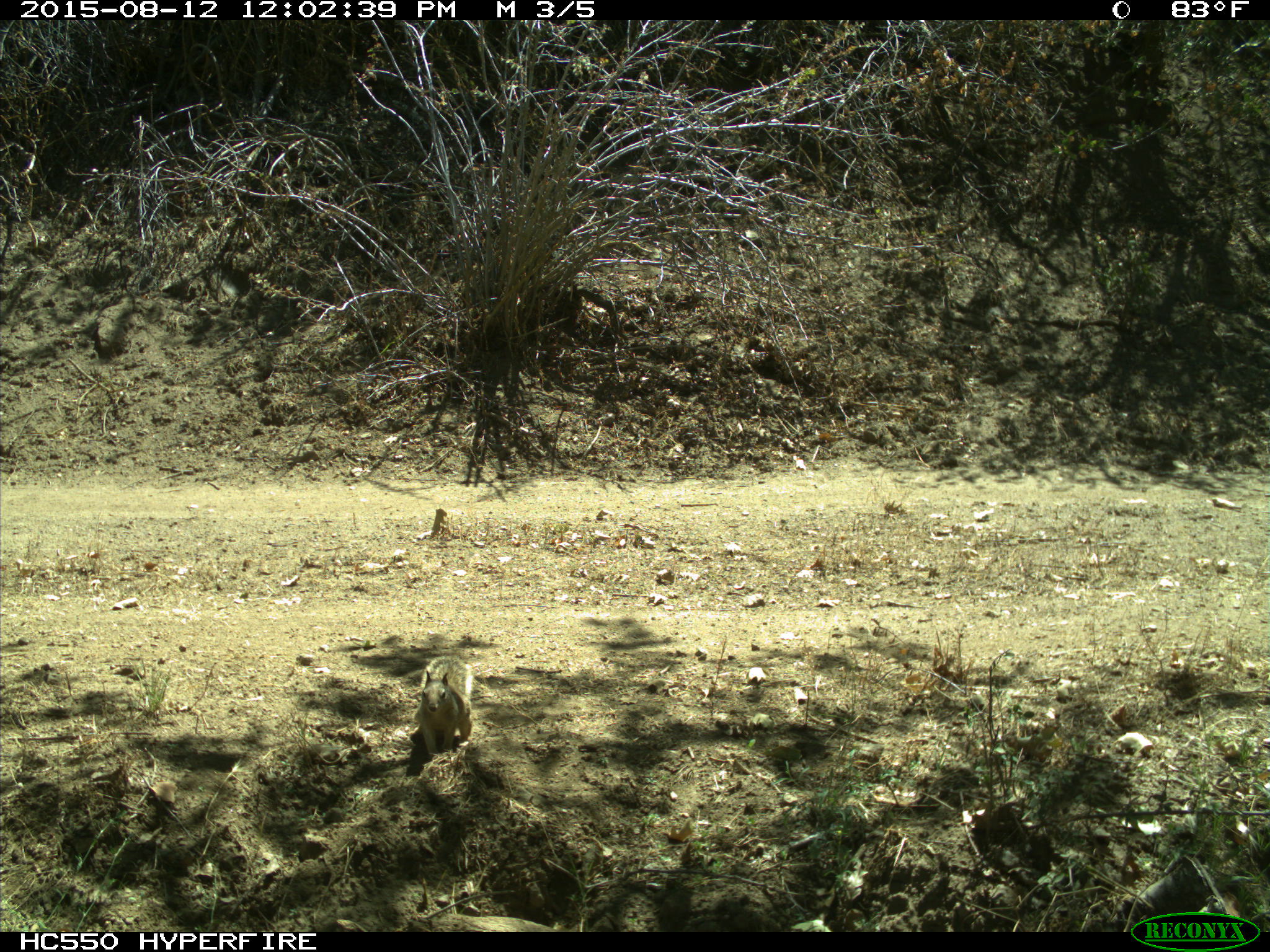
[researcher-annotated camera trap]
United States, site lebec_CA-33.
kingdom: Animalia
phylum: Chordata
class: Mammalia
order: Rodentia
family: Sciuridae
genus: Otospermophilus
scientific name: Otospermophilus beecheyi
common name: california ground squirrel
Otospermophilus beecheyi (california ground squirrel).